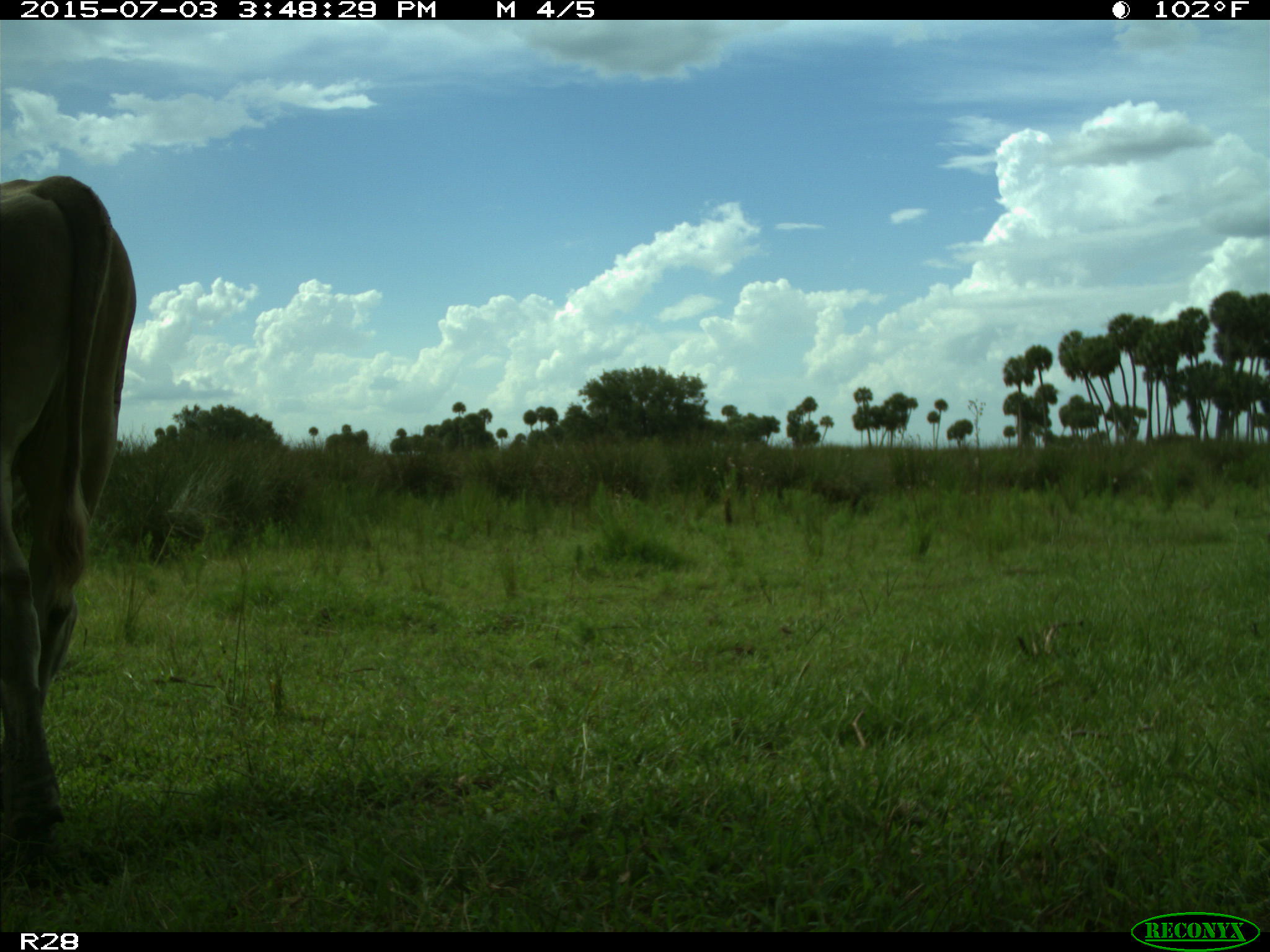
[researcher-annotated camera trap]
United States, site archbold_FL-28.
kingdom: Animalia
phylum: Chordata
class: Mammalia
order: Artiodactyla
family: Bovidae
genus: Bos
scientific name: Bos taurus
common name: domestic cow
Bos taurus (domestic cow).